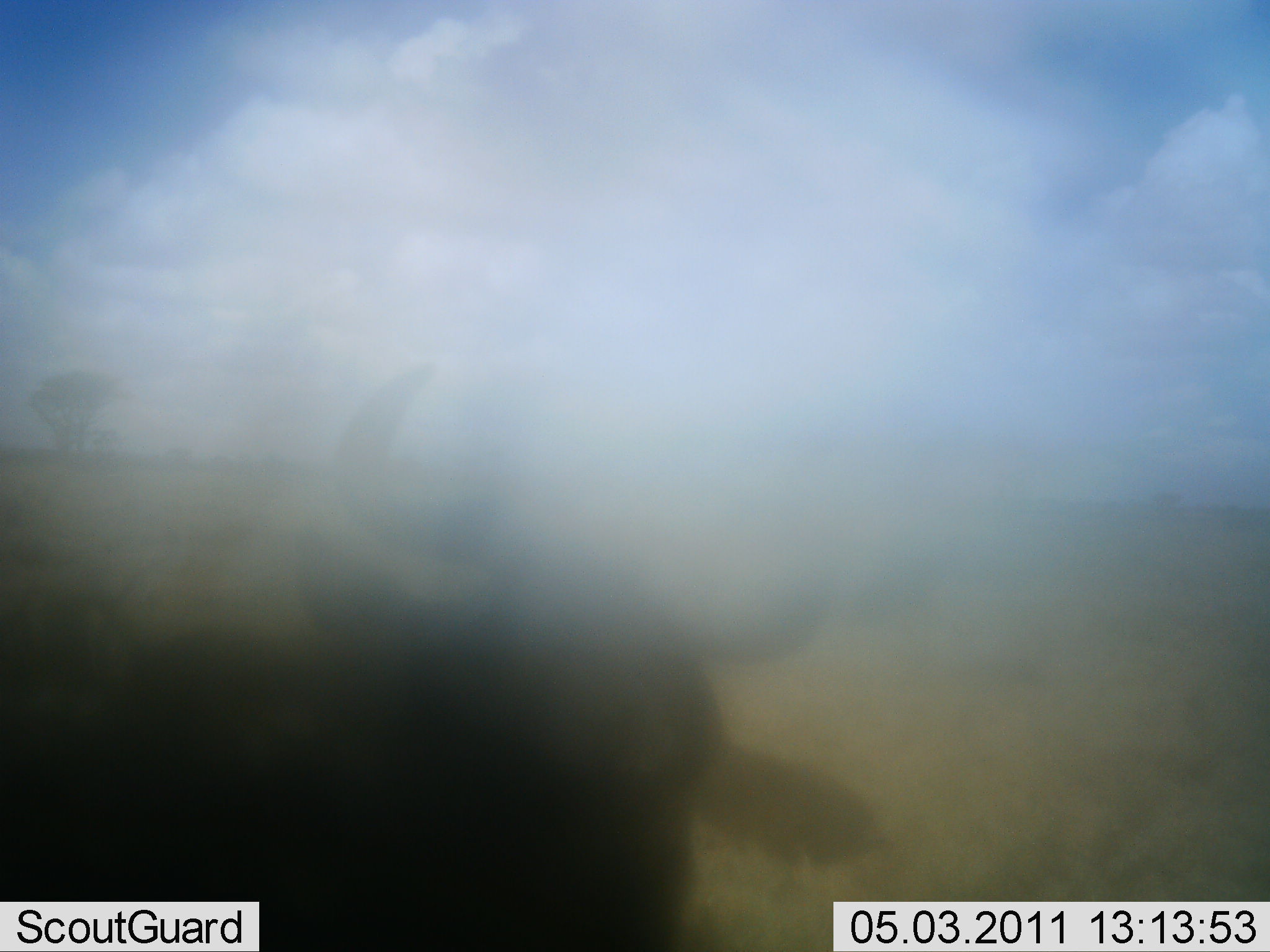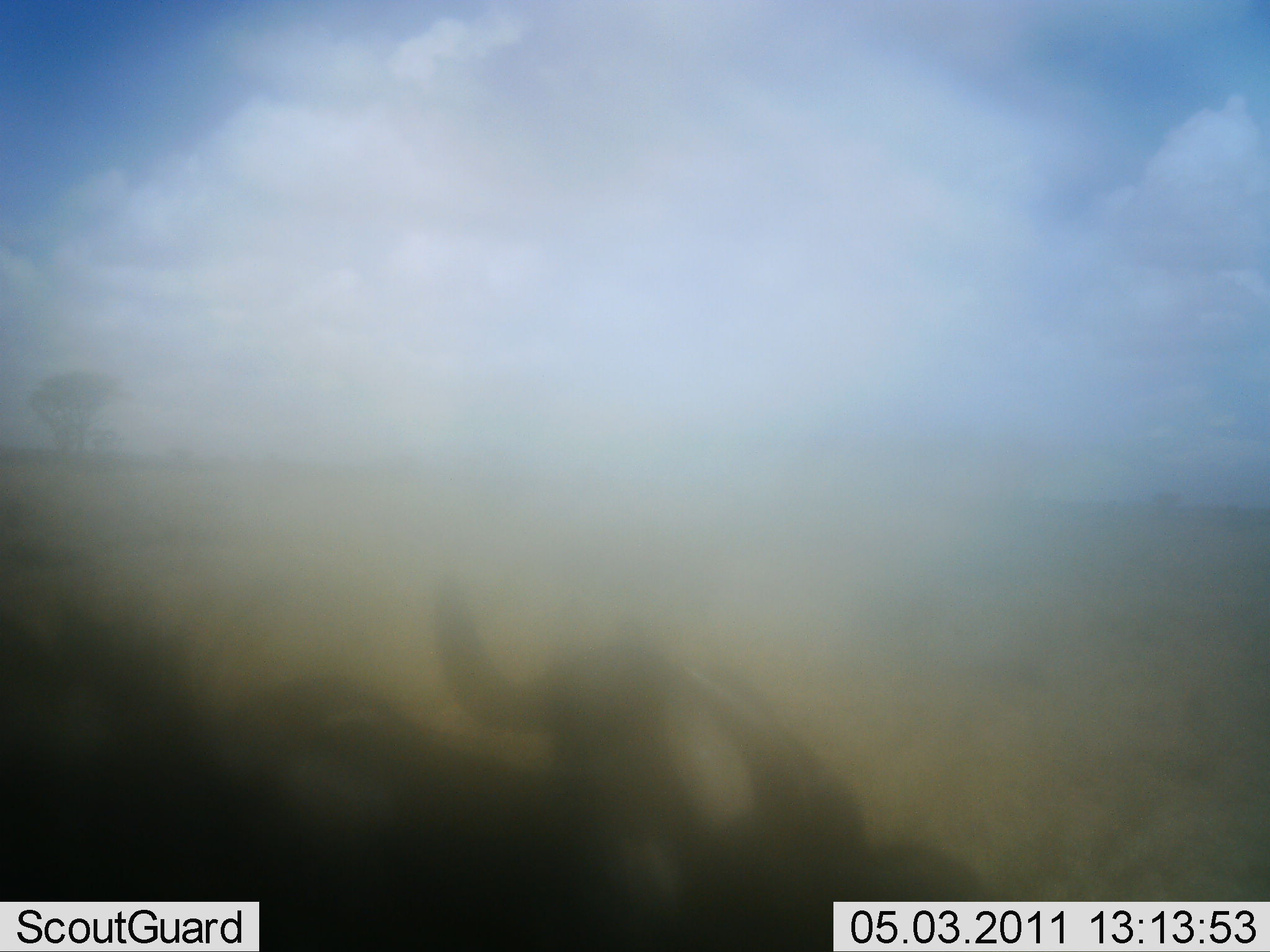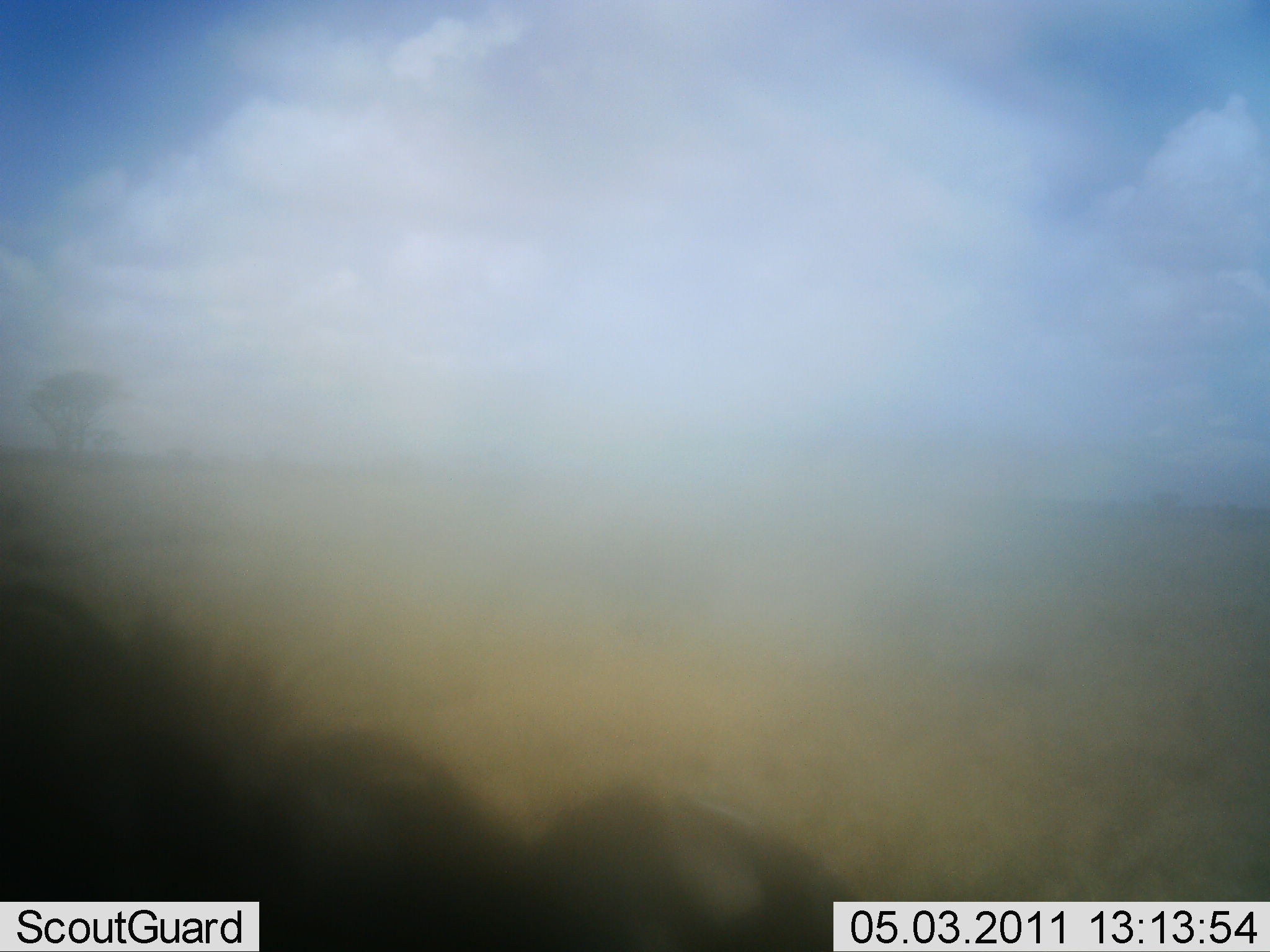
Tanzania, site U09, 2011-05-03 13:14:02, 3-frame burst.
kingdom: Animalia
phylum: Chordata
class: Mammalia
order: Artiodactyla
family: Bovidae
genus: Connochaetes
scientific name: Connochaetes taurinus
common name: blue wildebeest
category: wildebeest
Wildebeest (blue wildebeest) (Connochaetes taurinus), count 1. Behavior (volunteer vote fractions): standing 50%, resting 0%, moving 33%, interacting 8%. Young present (vote fraction): 0%. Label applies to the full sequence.